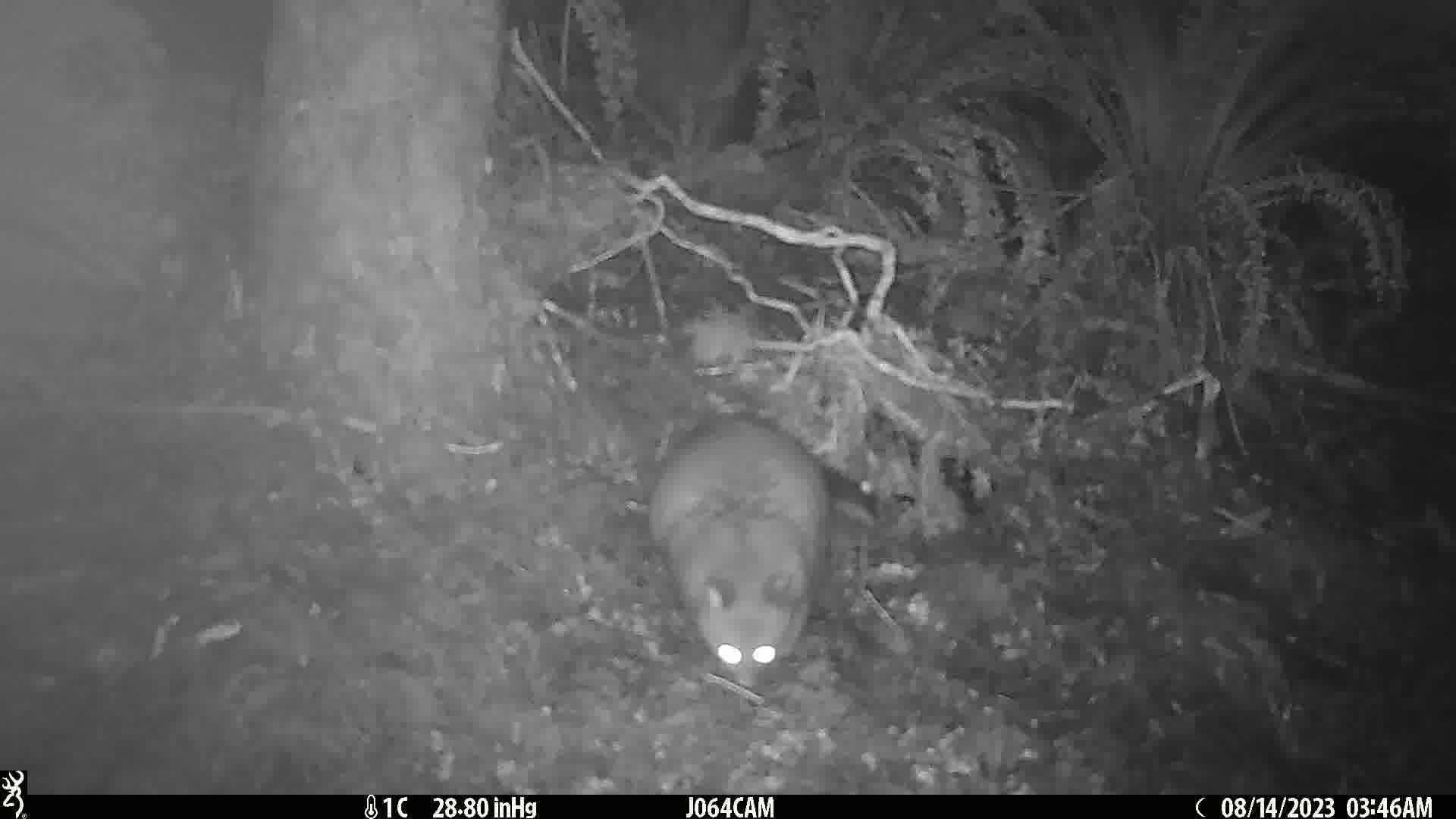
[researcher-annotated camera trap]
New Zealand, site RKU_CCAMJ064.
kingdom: Animalia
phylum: Chordata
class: Mammalia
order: Diprotodontia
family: Phalangeridae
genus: Trichosurus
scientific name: Trichosurus vulpecula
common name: common brushtail possum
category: possum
Possum (common brushtail possum) (Trichosurus vulpecula).